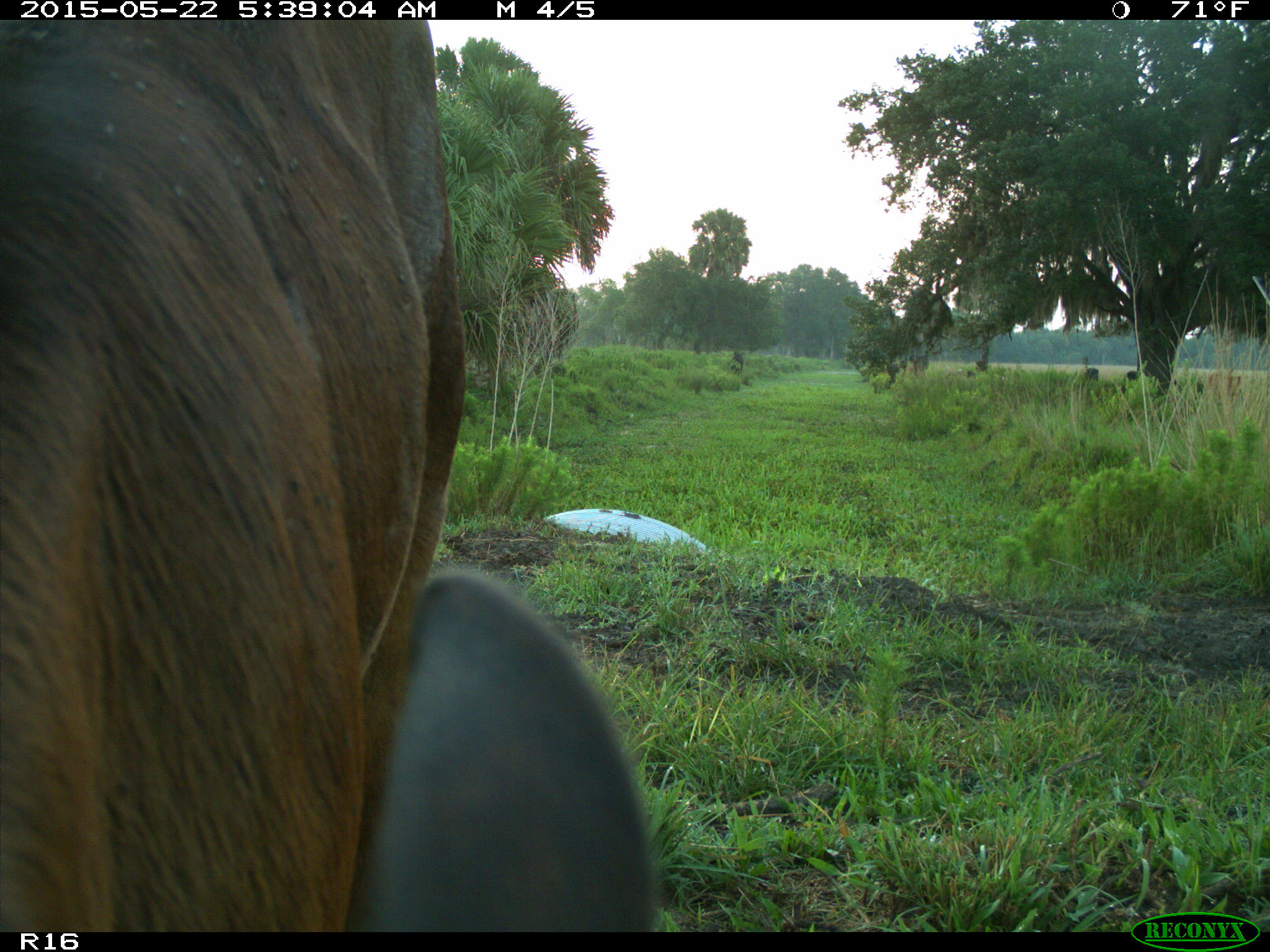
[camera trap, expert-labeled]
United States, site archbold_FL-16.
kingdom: Animalia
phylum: Chordata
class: Mammalia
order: Artiodactyla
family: Bovidae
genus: Bos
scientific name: Bos taurus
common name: domestic cow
Bos taurus (domestic cow).